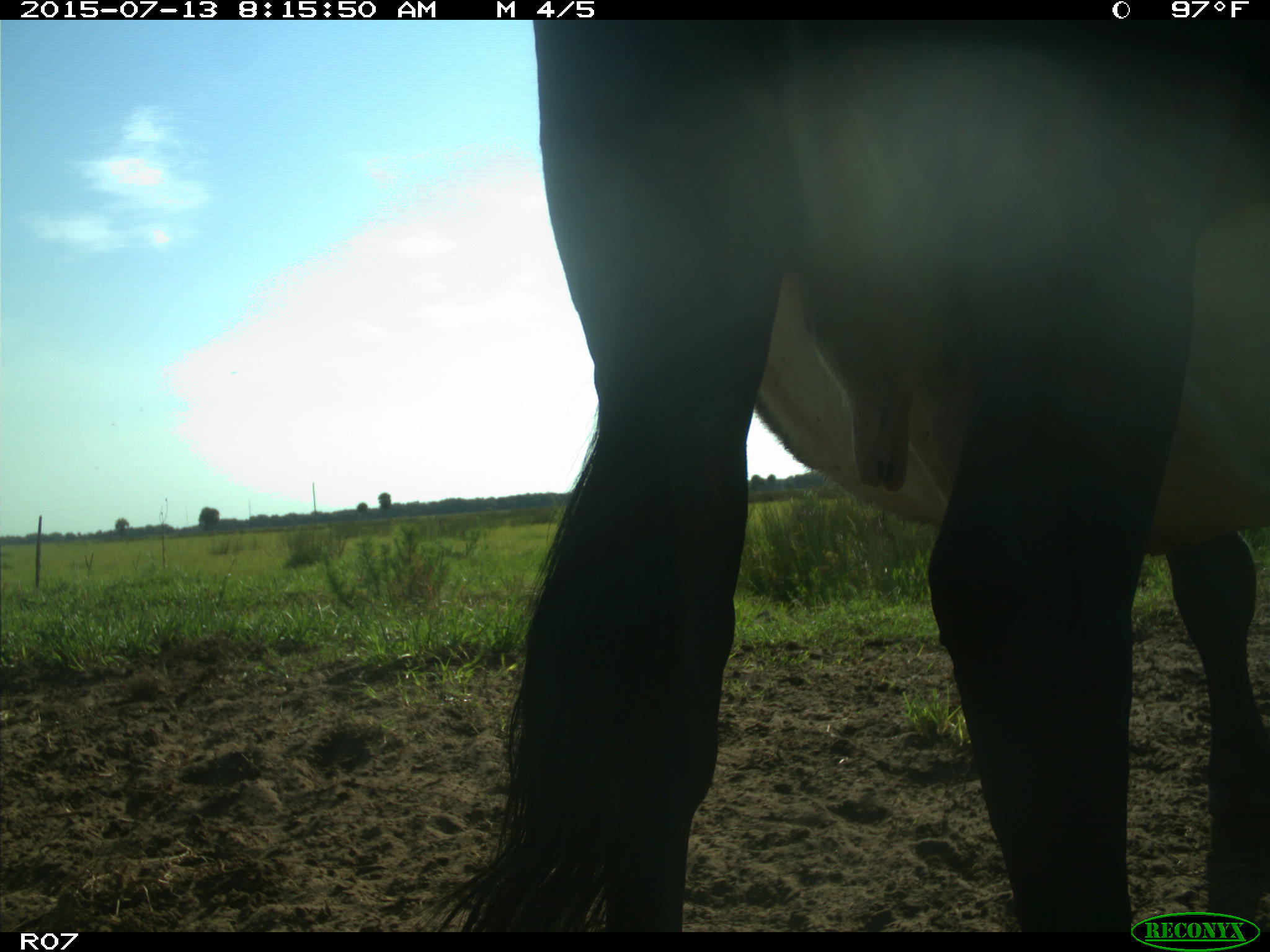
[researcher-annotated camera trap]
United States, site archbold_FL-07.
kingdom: Animalia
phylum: Chordata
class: Mammalia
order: Artiodactyla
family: Bovidae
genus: Bos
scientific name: Bos taurus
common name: domestic cow